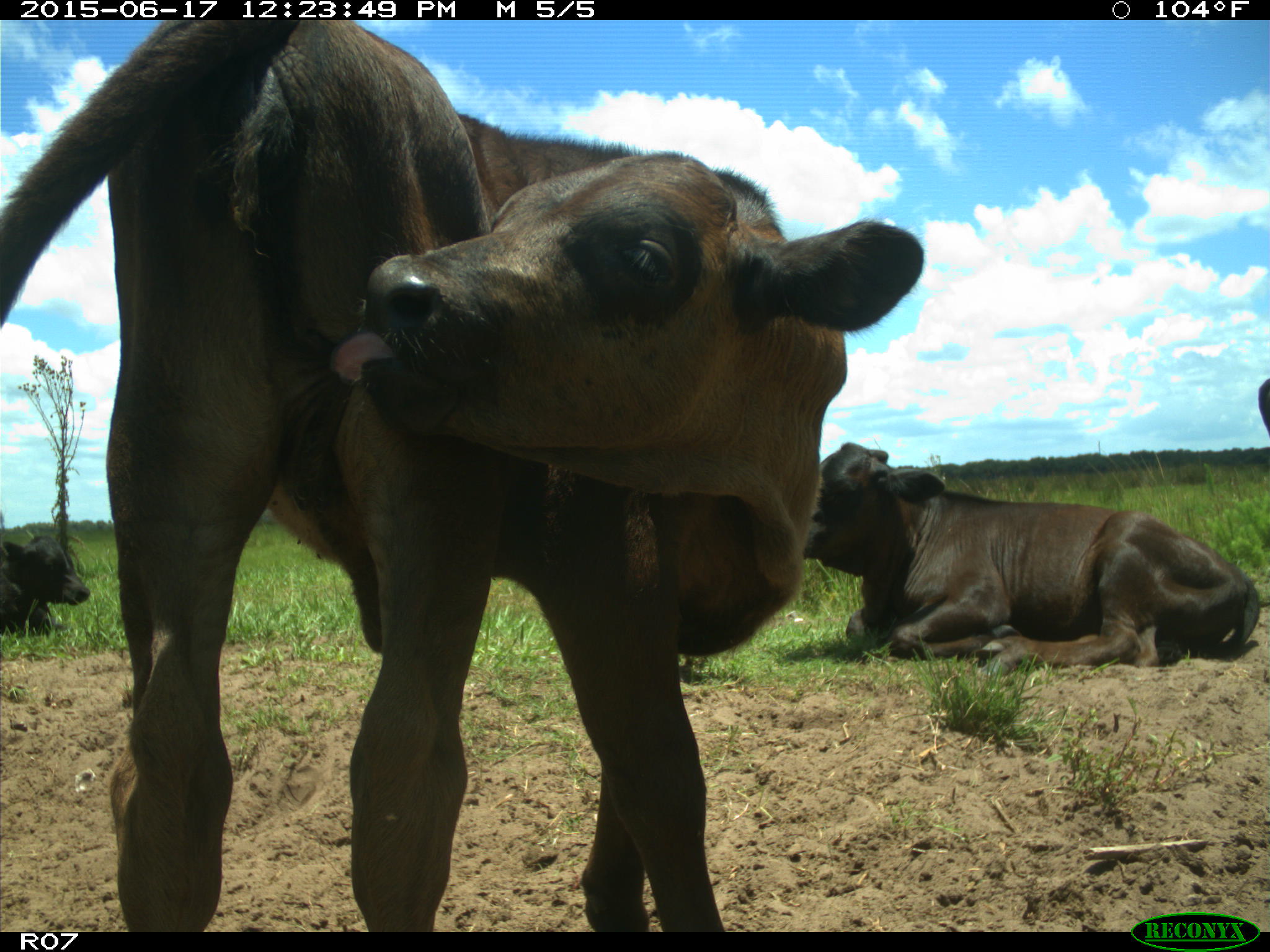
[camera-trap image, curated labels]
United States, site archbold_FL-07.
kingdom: Animalia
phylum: Chordata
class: Mammalia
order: Artiodactyla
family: Bovidae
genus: Bos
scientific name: Bos taurus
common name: domestic cow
Bos taurus (domestic cow).